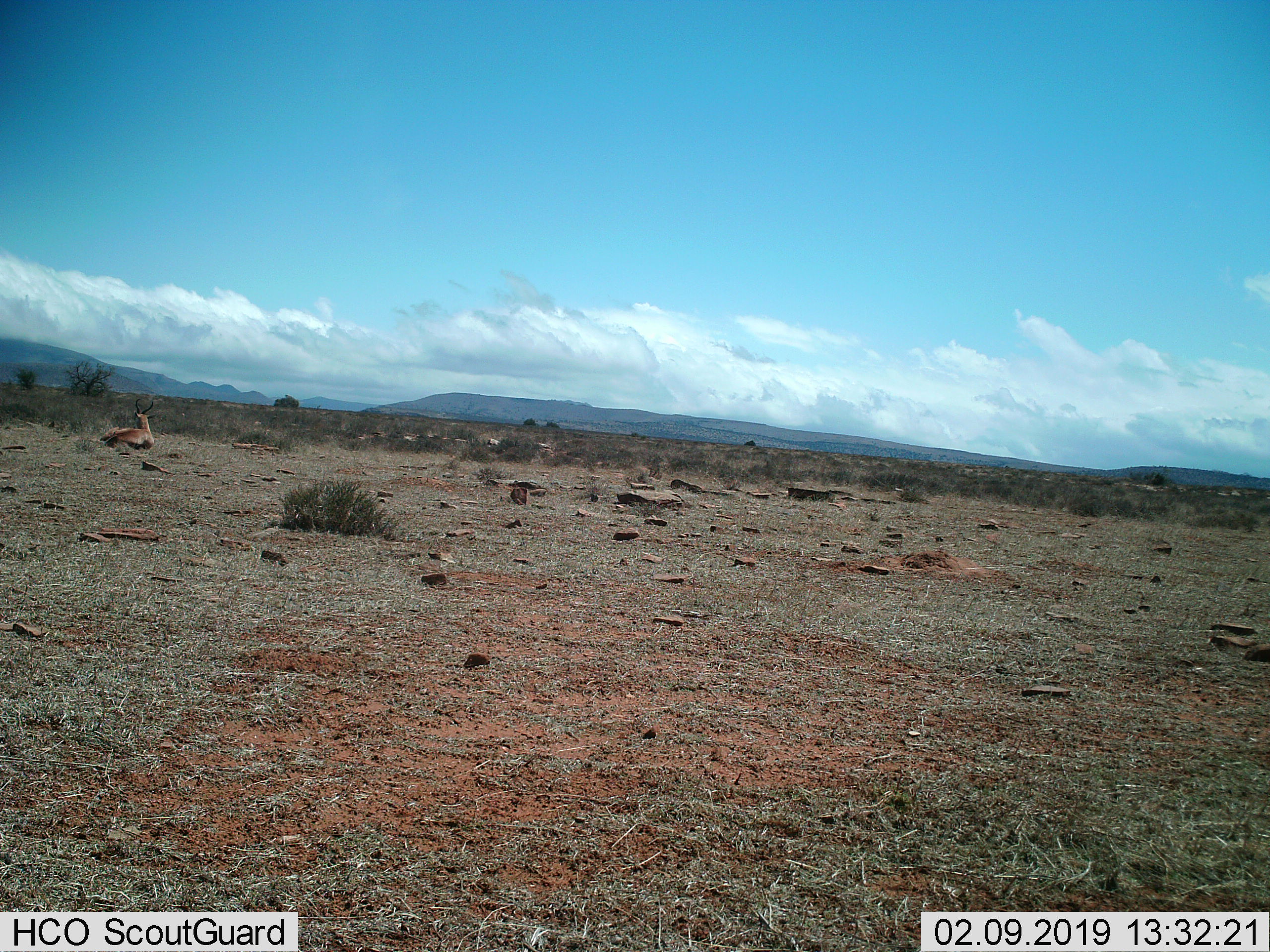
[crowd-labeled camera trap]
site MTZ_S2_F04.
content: unidentified animal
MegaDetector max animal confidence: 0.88